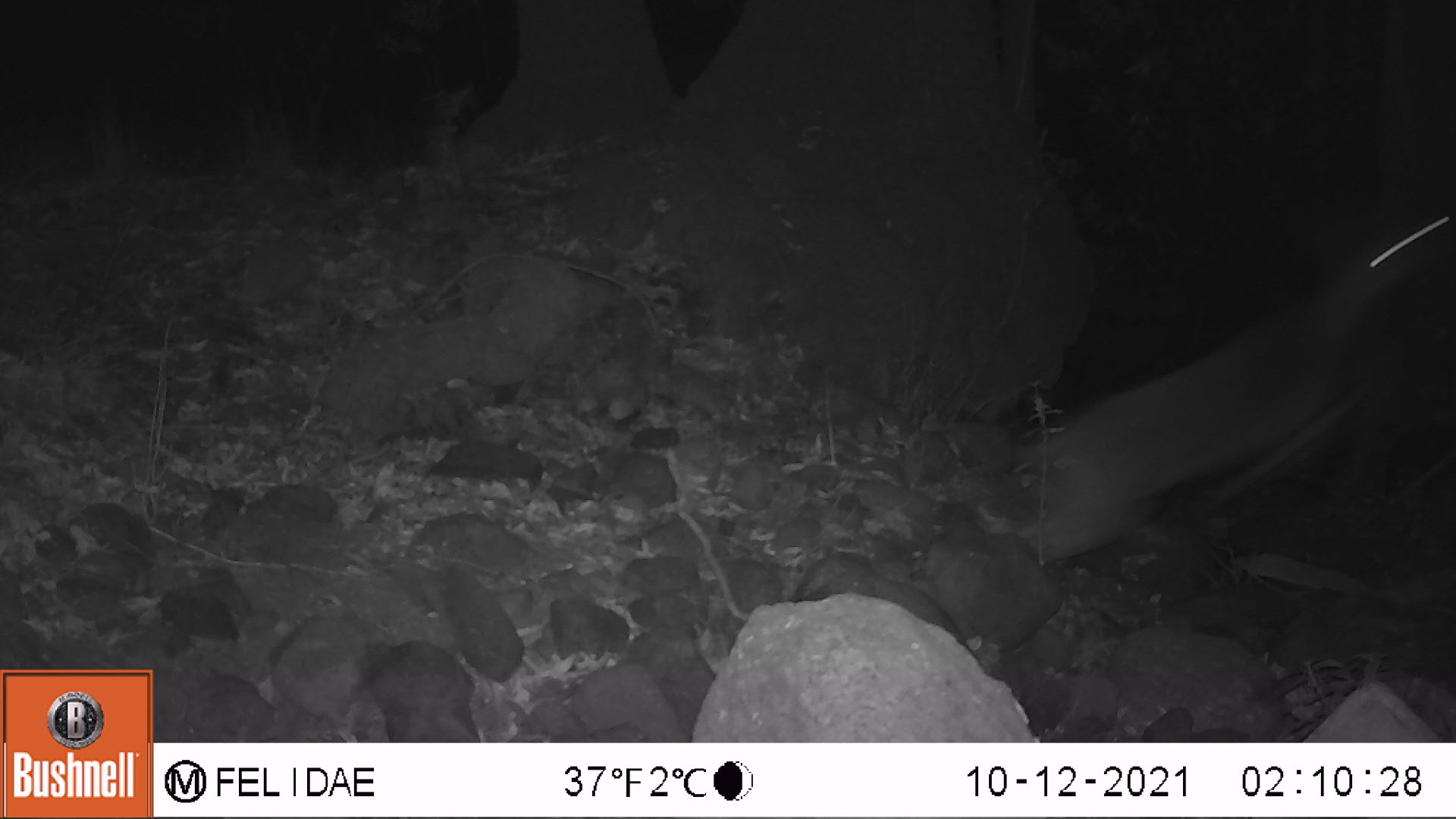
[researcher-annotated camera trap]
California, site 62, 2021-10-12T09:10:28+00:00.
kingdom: Animalia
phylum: Chordata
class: Mammalia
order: Artiodactyla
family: Cervidae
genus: Odocoileus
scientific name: Odocoileus hemionus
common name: mule deer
Mule deer (Odocoileus hemionus).